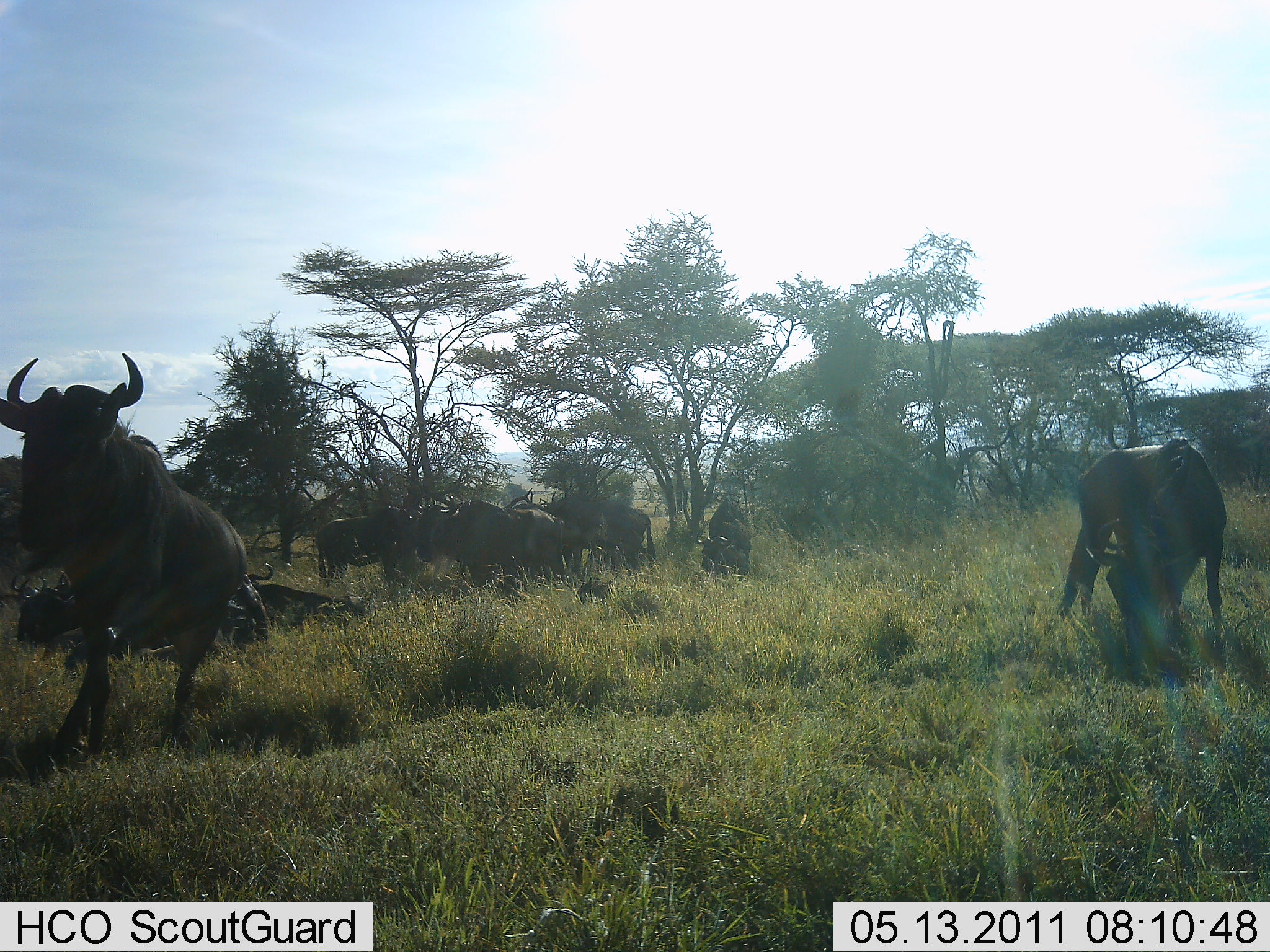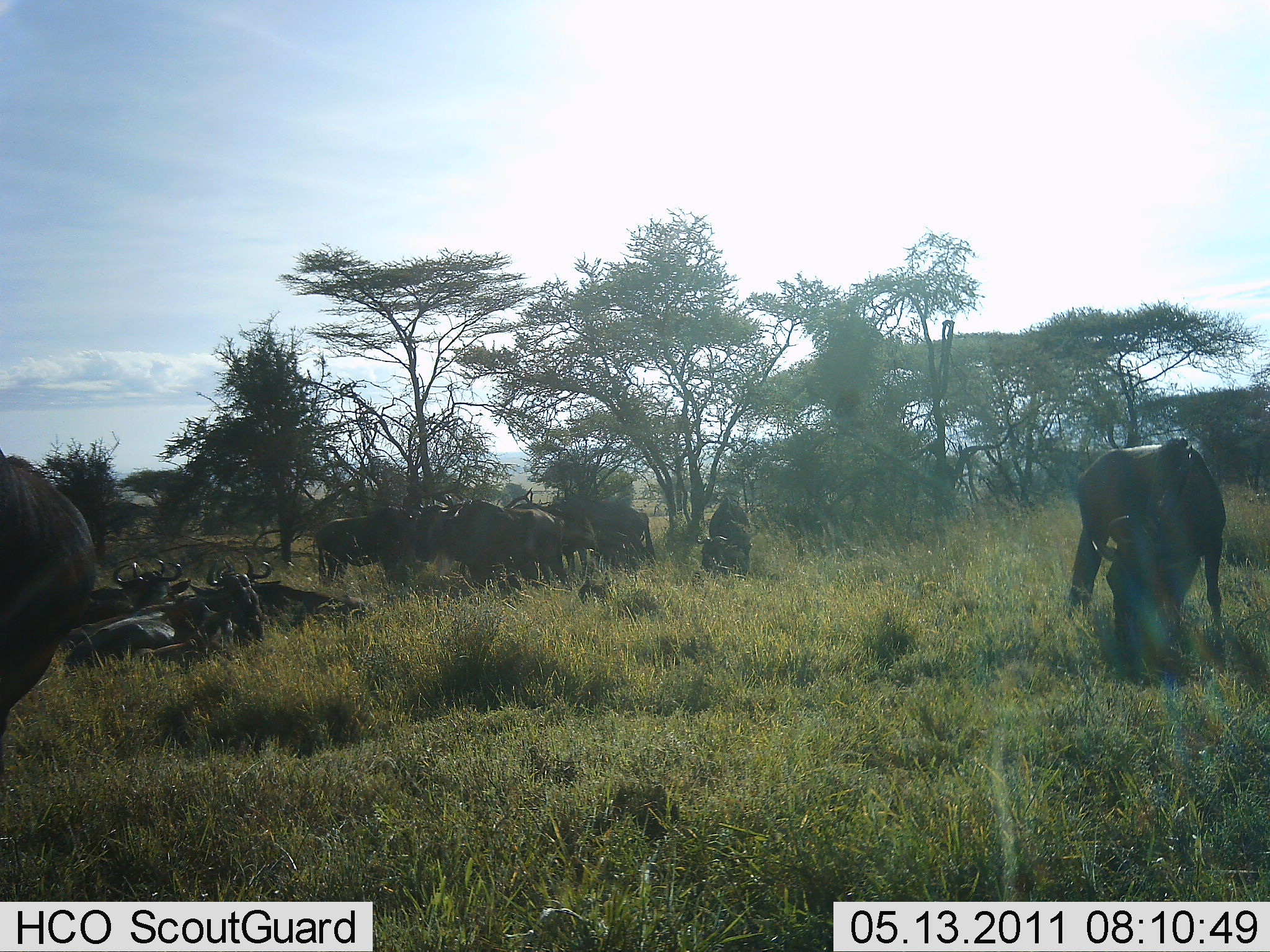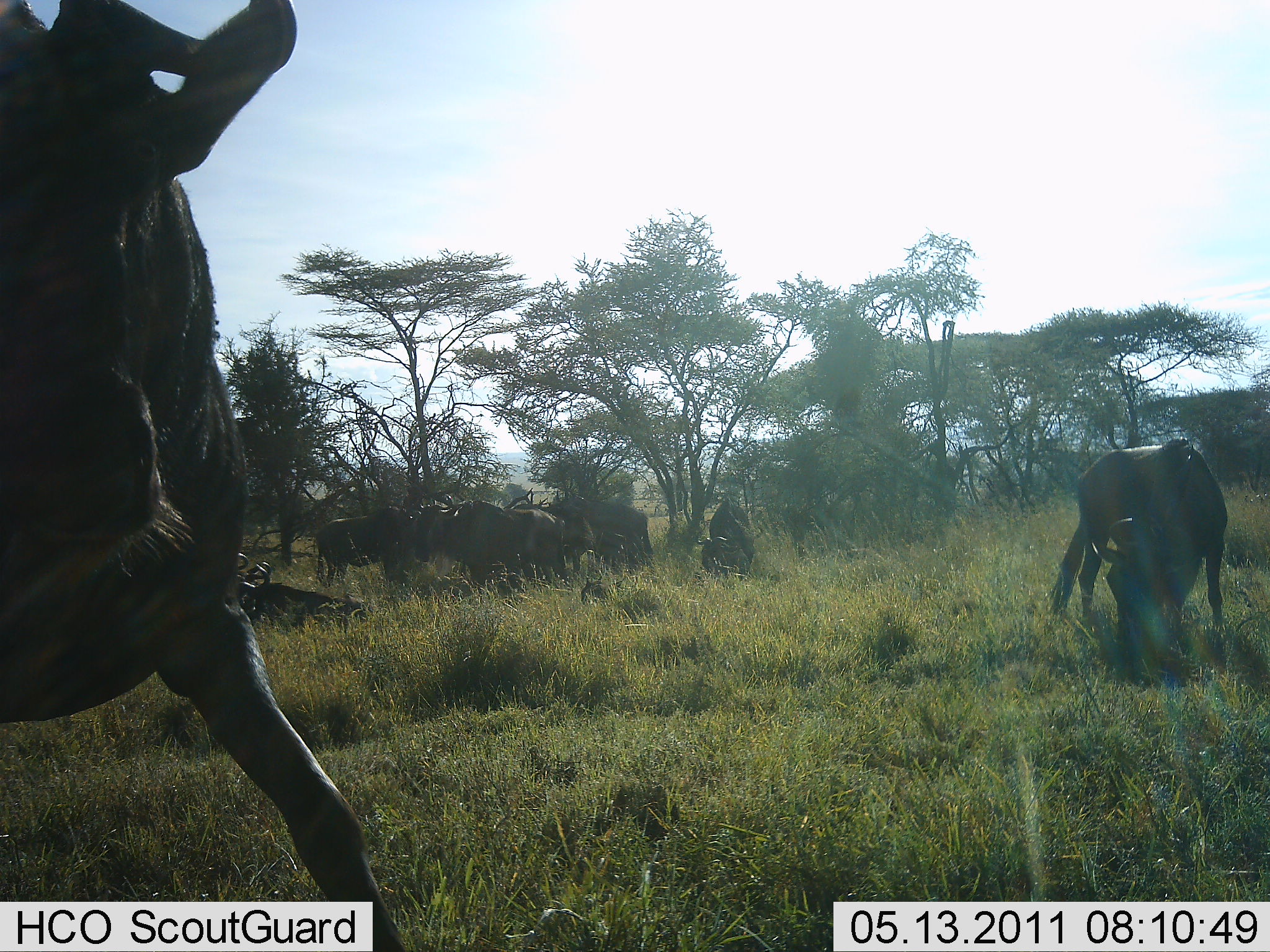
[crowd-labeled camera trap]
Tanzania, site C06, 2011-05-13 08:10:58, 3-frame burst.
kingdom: Animalia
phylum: Chordata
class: Mammalia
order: Artiodactyla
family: Bovidae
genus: Connochaetes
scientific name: Connochaetes taurinus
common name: blue wildebeest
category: wildebeest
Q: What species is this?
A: Wildebeest (blue wildebeest) (Connochaetes taurinus).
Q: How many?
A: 11-50.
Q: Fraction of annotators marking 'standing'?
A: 70%.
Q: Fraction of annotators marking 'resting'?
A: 60%.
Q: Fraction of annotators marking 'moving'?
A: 90%.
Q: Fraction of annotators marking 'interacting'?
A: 10%.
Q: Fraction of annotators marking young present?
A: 0%.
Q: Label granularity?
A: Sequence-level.